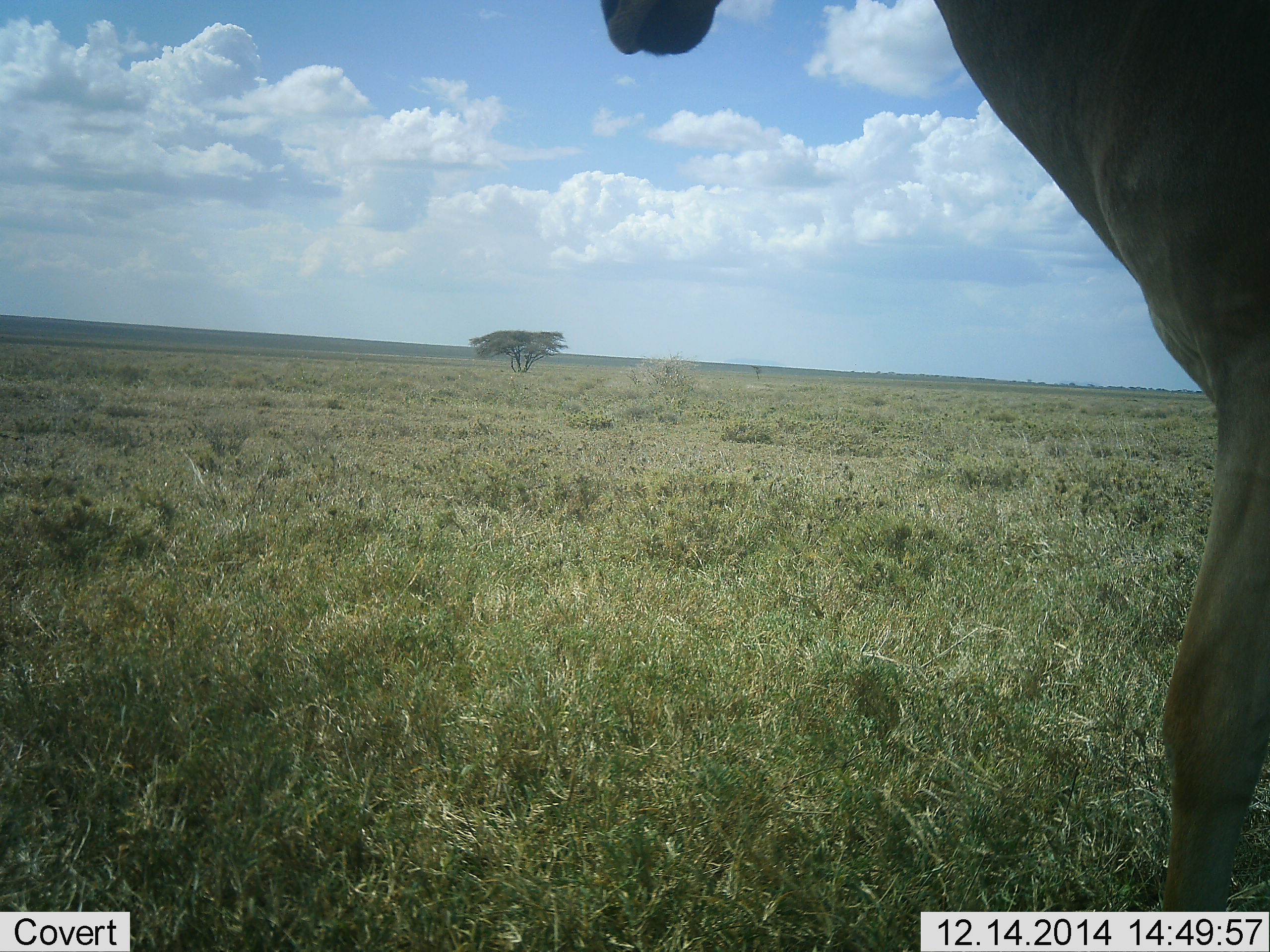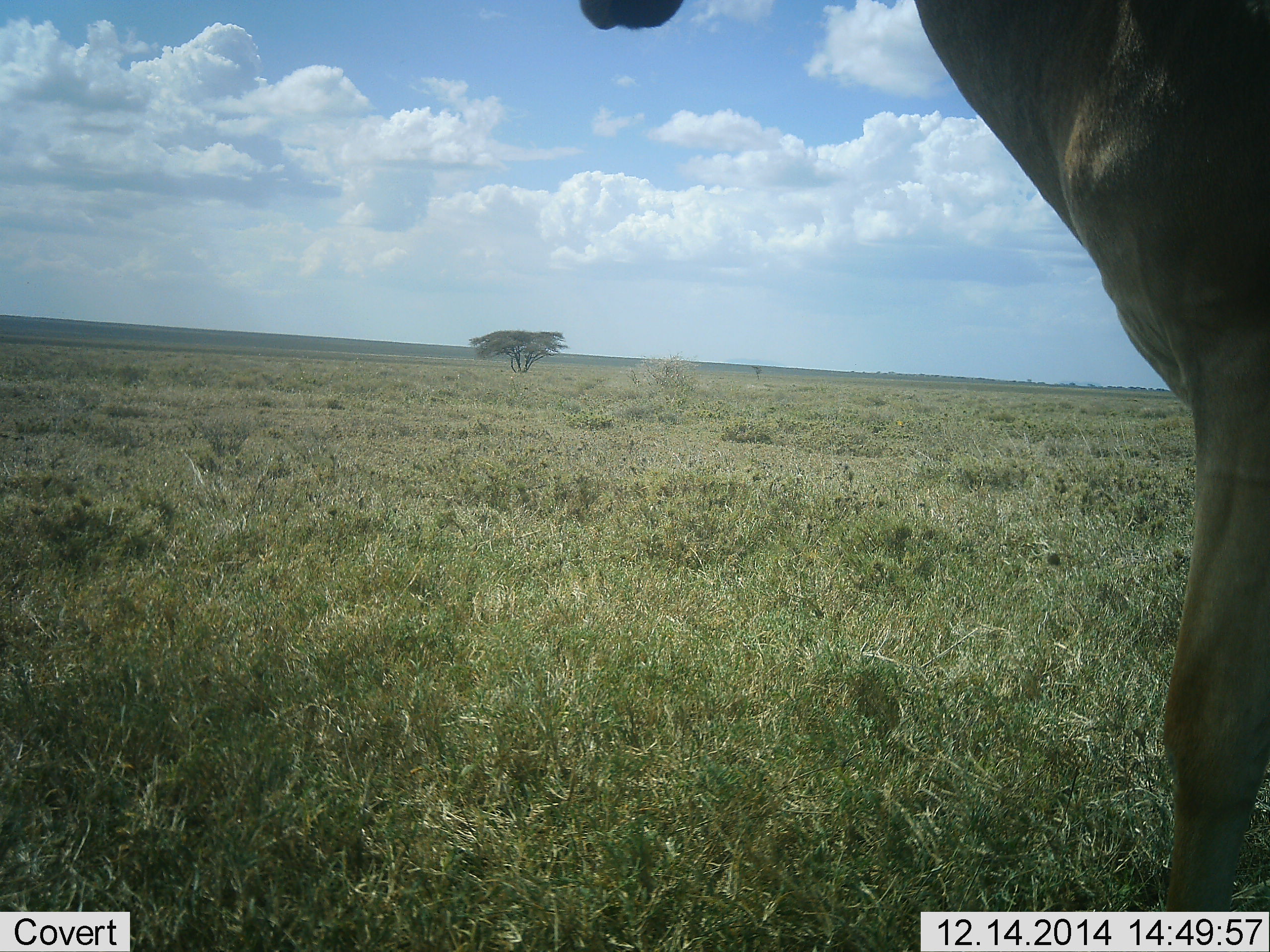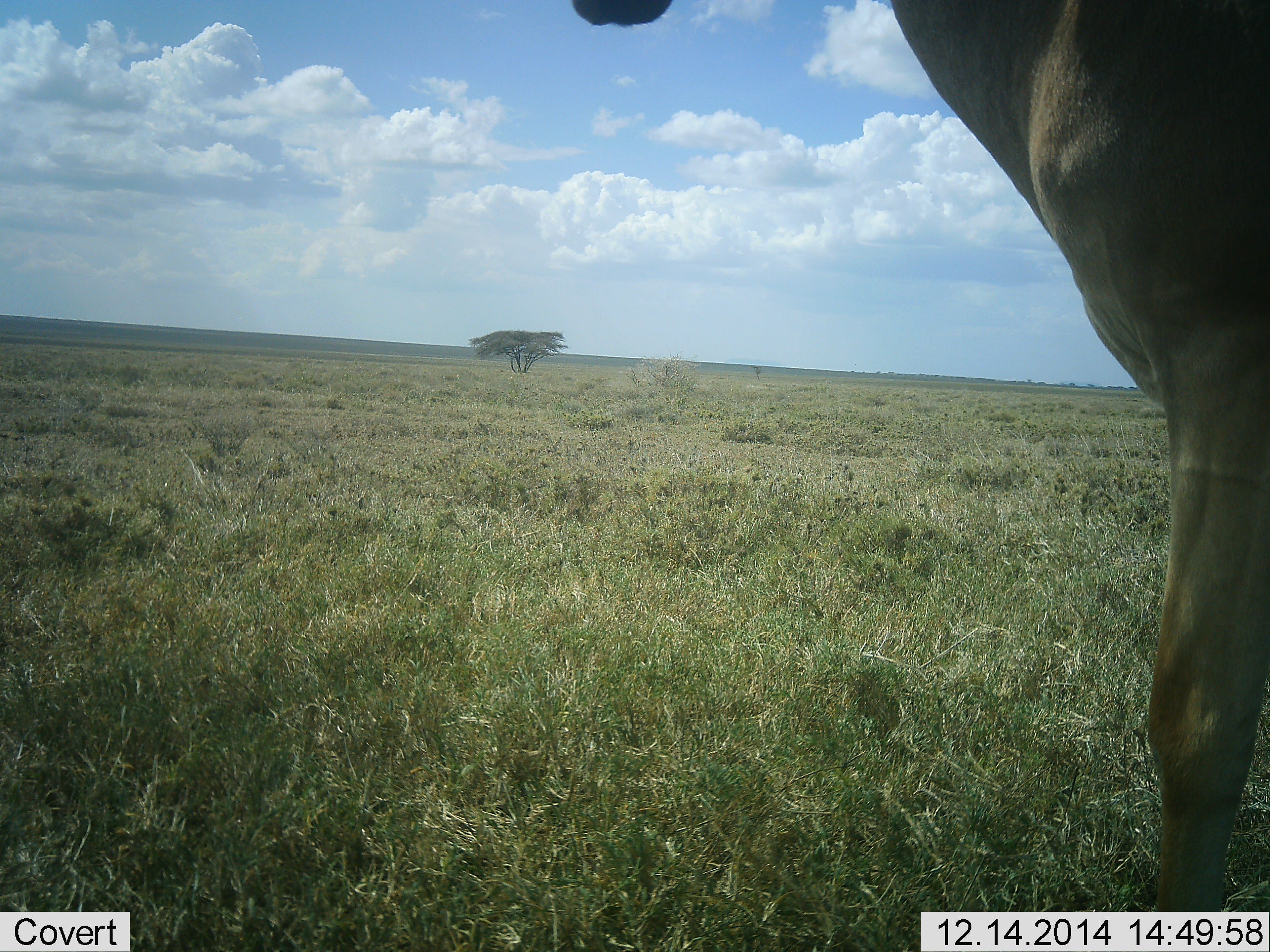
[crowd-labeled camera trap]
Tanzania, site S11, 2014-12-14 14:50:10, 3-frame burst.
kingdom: Animalia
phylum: Chordata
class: Mammalia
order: Artiodactyla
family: Bovidae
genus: Alcelaphus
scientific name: Alcelaphus buselaphus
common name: hartebeest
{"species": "hartebeest (Alcelaphus buselaphus)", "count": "1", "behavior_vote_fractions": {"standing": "92%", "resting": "0%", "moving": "8%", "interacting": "0%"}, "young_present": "0%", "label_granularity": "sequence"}